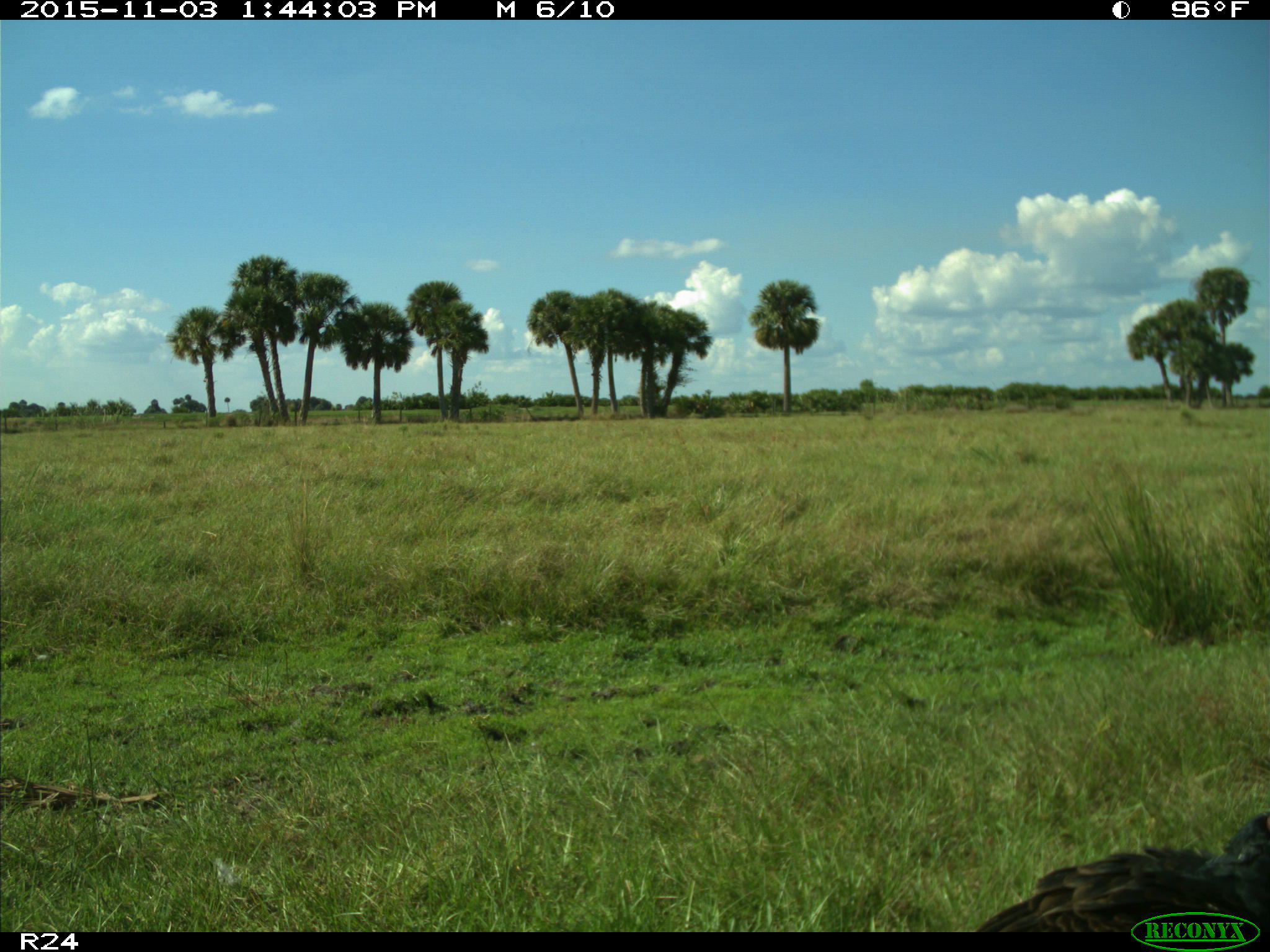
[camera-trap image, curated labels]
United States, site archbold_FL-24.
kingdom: Animalia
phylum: Chordata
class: Aves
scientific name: Aves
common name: birds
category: unidentified bird